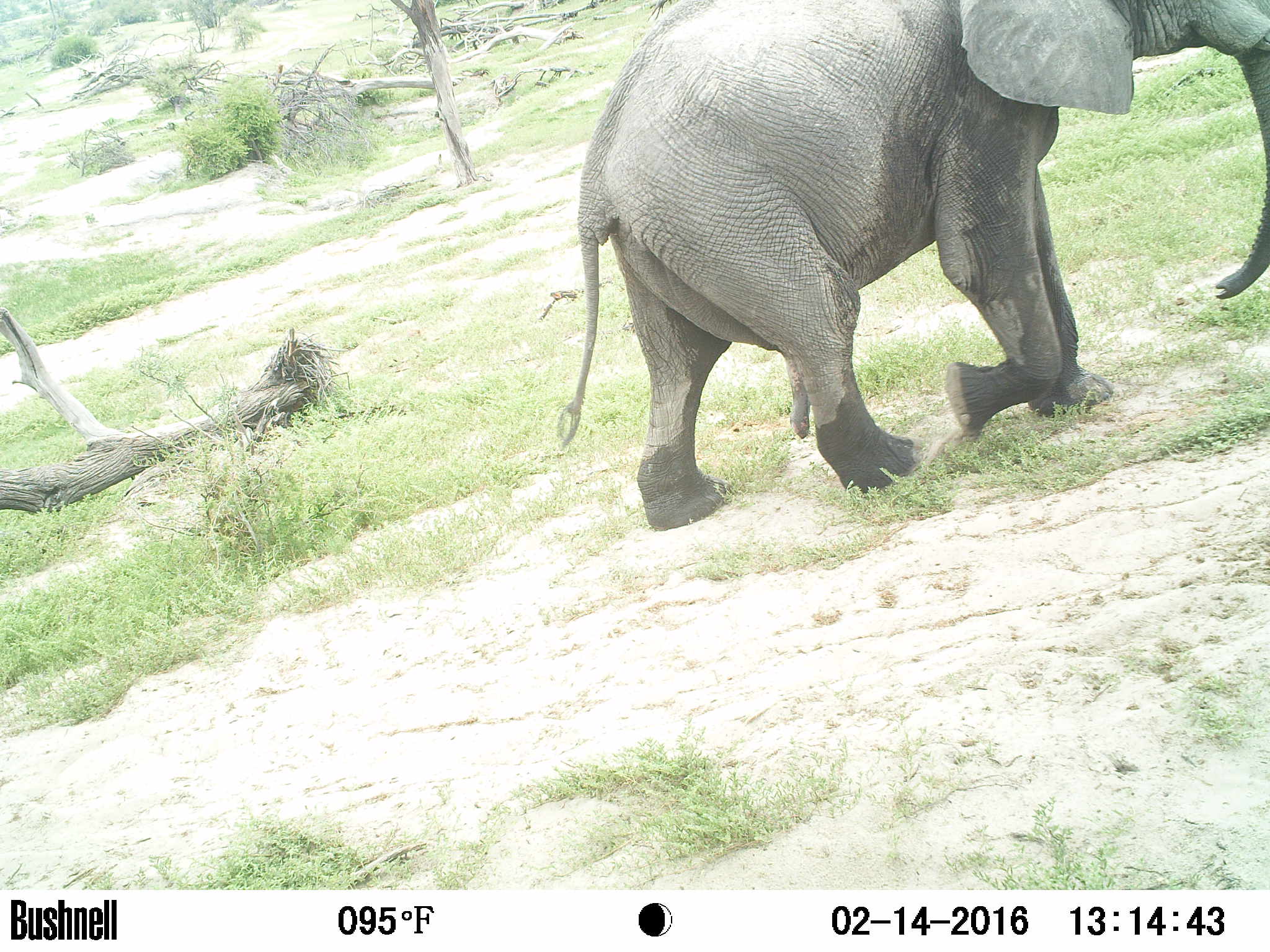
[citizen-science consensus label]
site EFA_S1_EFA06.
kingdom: Animalia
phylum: Chordata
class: Mammalia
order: Proboscidea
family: Elephantidae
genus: Loxodonta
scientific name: Loxodonta africana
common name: african bush elephant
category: elephant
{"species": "elephant (african bush elephant) (Loxodonta africana)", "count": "1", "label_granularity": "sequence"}